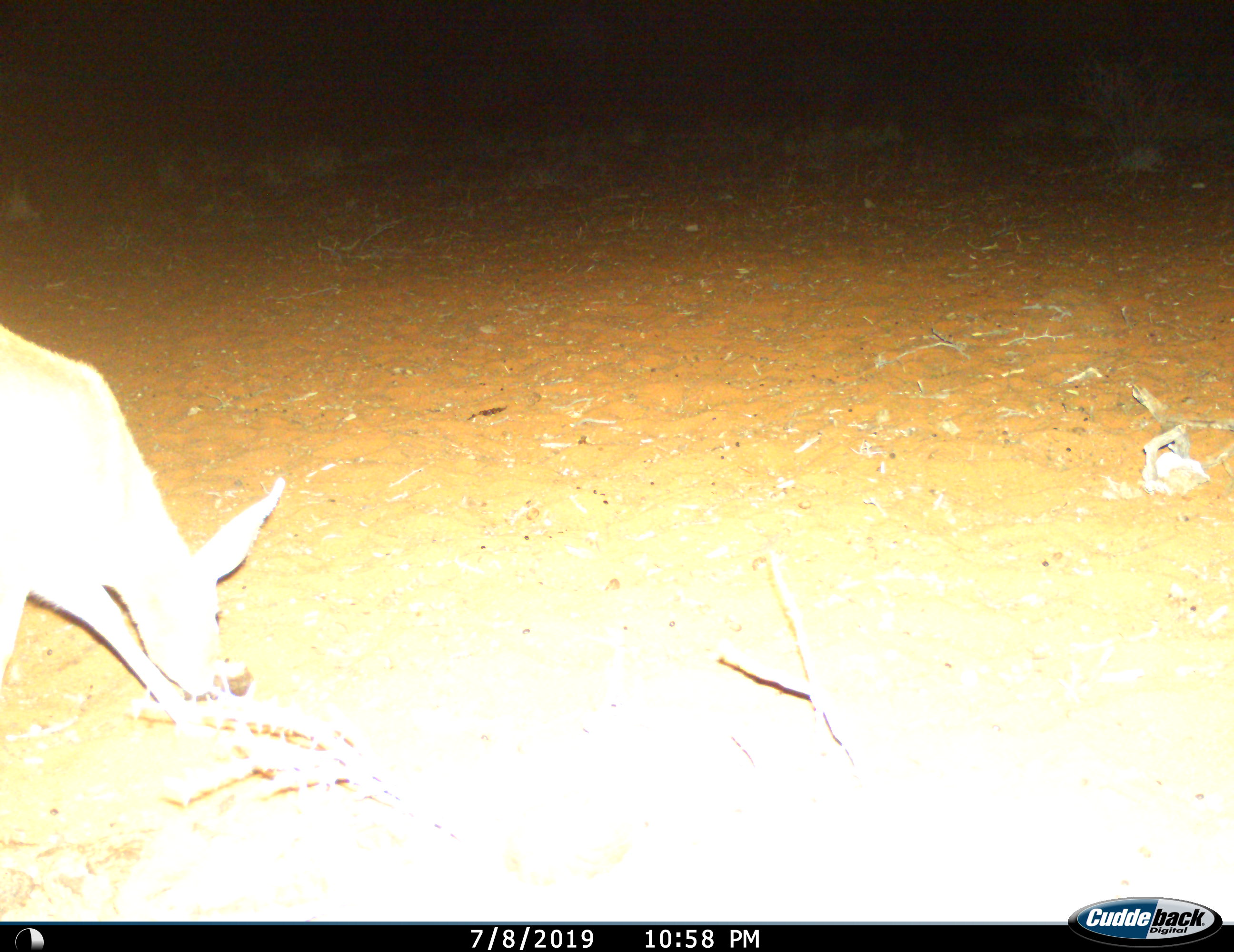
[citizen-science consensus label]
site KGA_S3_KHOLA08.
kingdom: Animalia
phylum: Chordata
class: Mammalia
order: Artiodactyla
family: Bovidae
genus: Raphicerus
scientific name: Raphicerus campestris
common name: steenbok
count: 1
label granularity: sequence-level